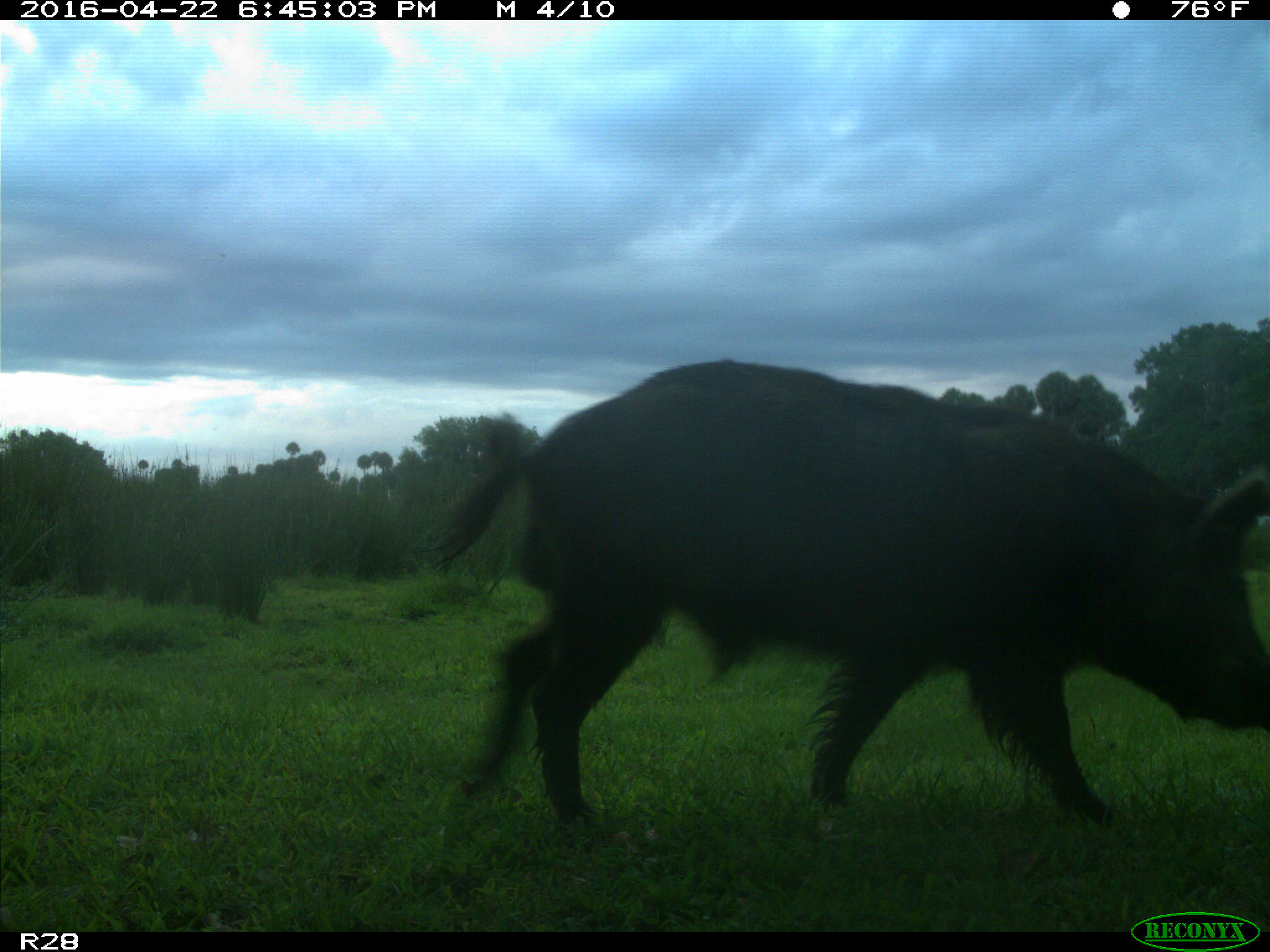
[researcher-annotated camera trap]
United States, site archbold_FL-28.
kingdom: Animalia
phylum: Chordata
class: Mammalia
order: Artiodactyla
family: Suidae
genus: Sus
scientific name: Sus scrofa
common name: wild boar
Sus scrofa (wild boar).